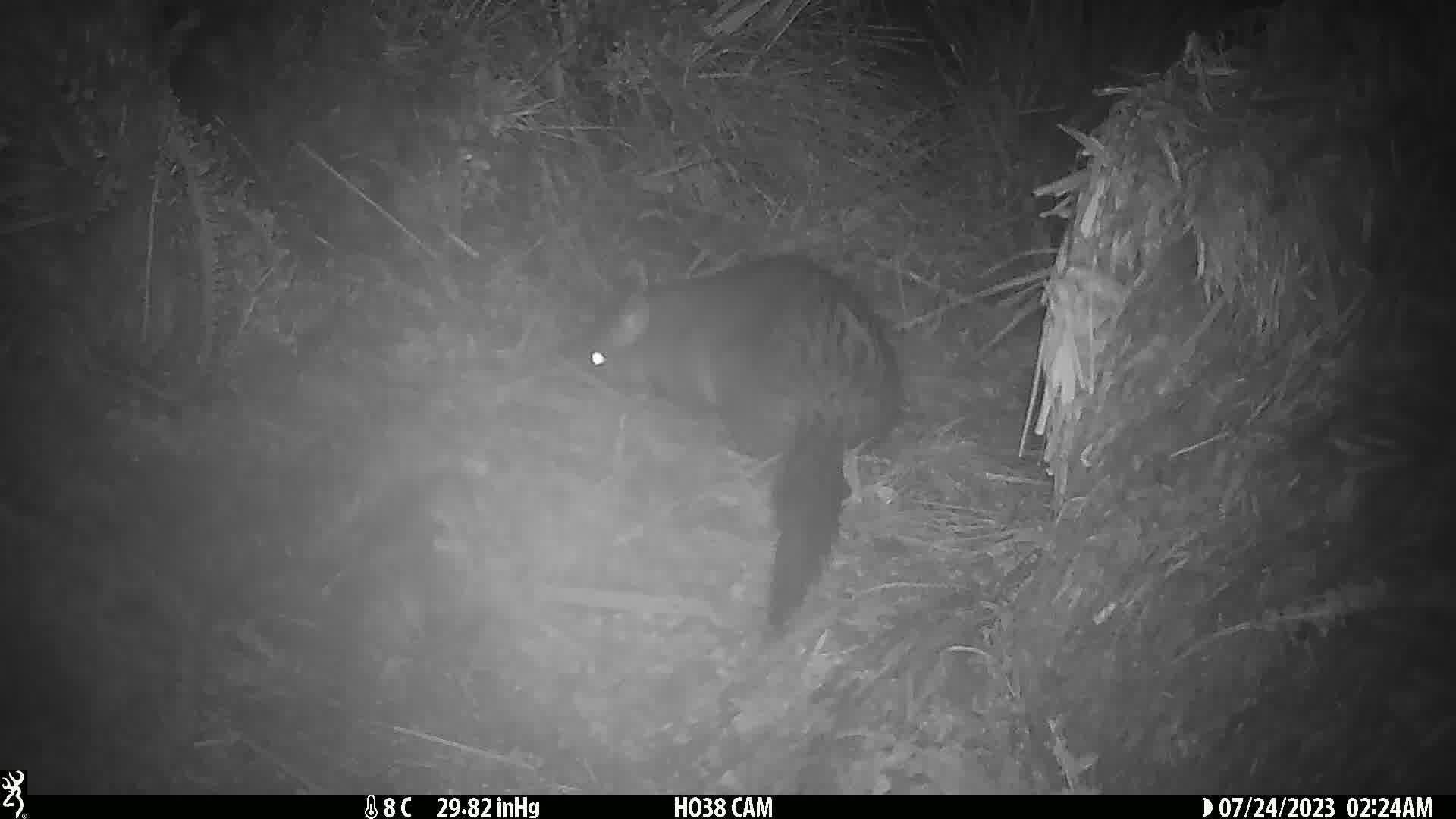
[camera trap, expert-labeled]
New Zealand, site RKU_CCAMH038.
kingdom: Animalia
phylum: Chordata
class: Mammalia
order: Diprotodontia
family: Phalangeridae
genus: Trichosurus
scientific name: Trichosurus vulpecula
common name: common brushtail possum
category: possum